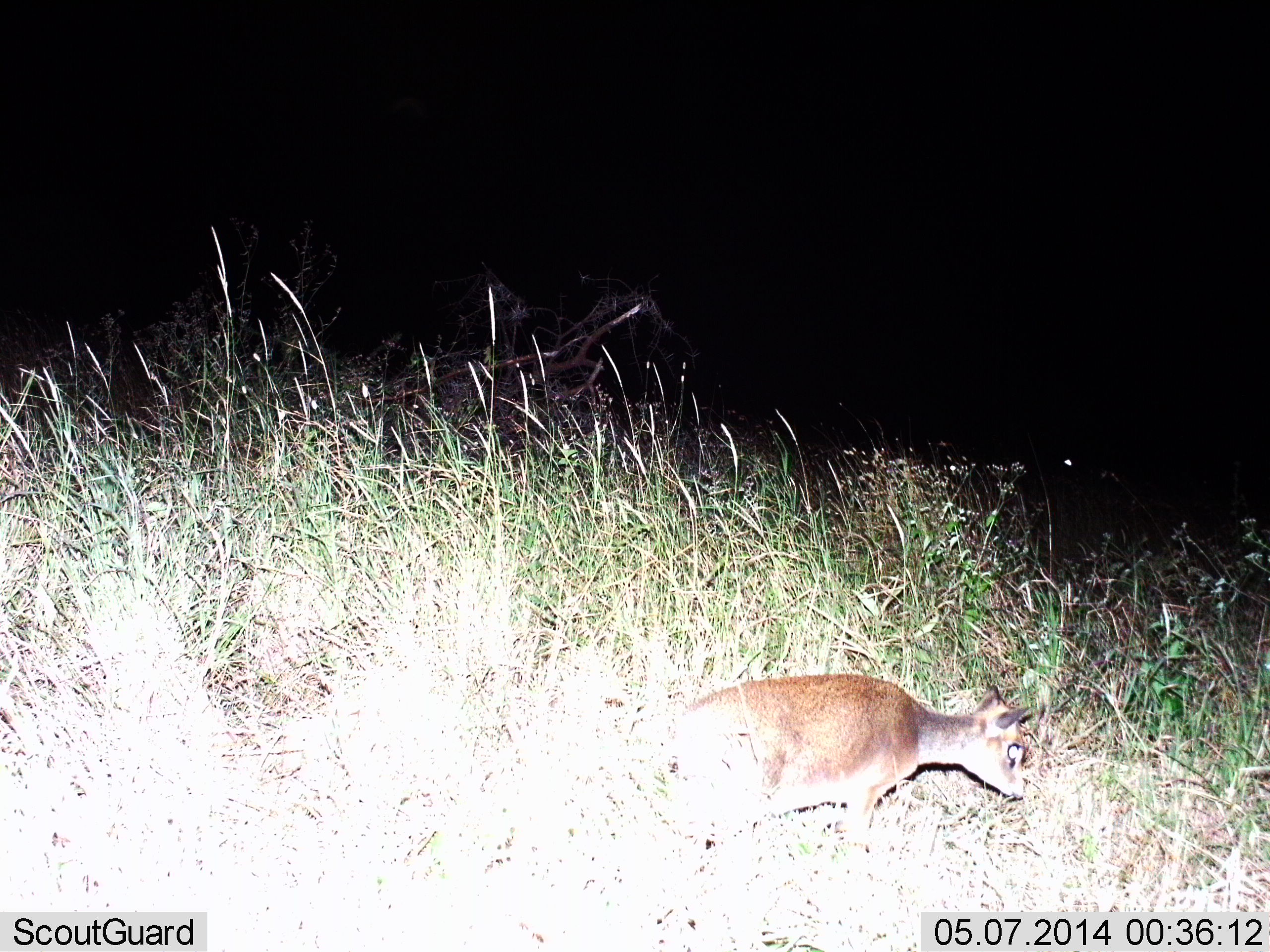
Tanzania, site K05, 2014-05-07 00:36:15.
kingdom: Animalia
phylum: Chordata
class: Mammalia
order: Artiodactyla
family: Bovidae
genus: Madoqua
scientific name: Madoqua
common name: dikdik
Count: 1.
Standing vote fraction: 40%.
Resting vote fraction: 0%.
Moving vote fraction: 10%.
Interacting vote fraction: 0%.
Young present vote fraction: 0%.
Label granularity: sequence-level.